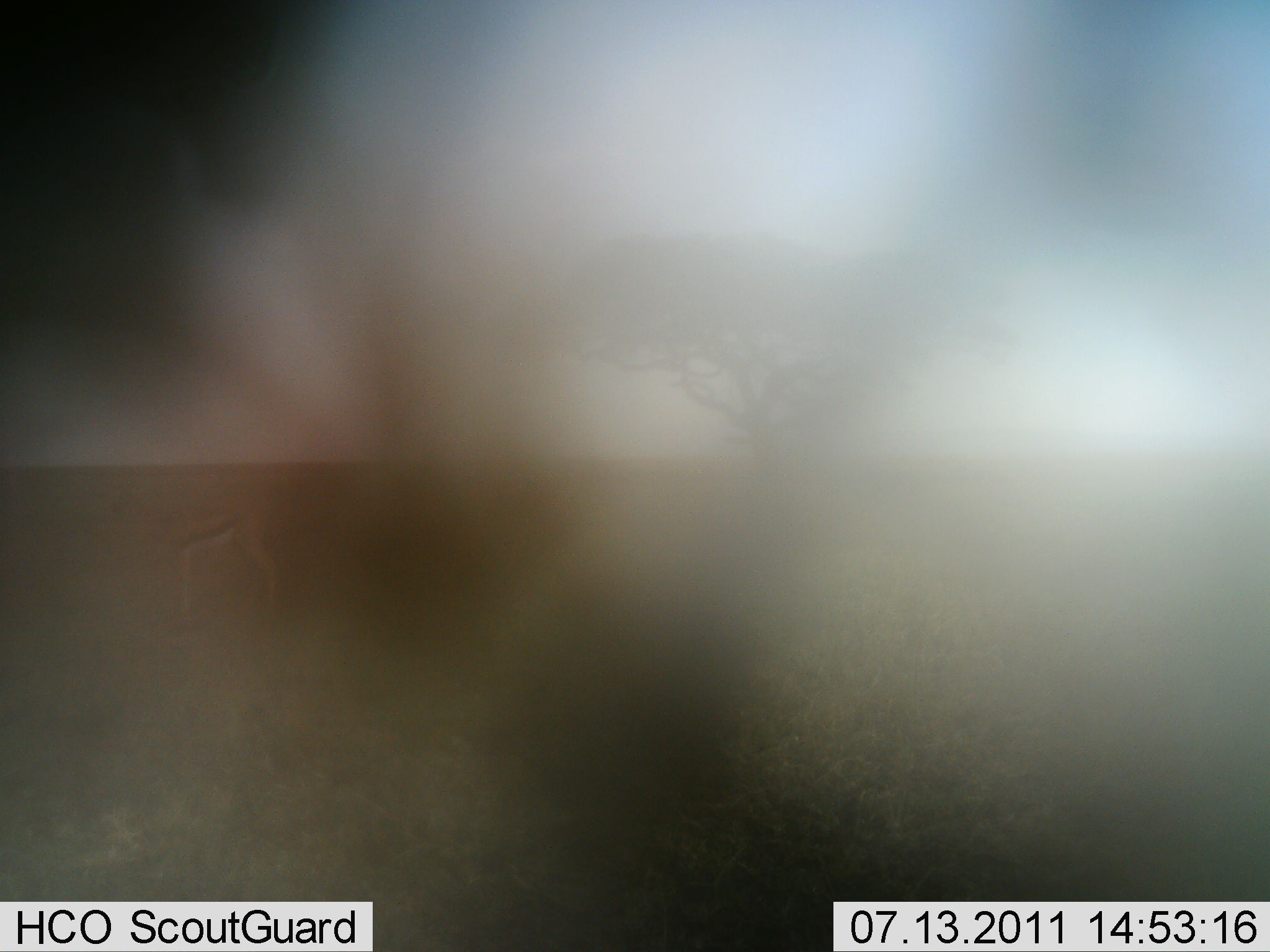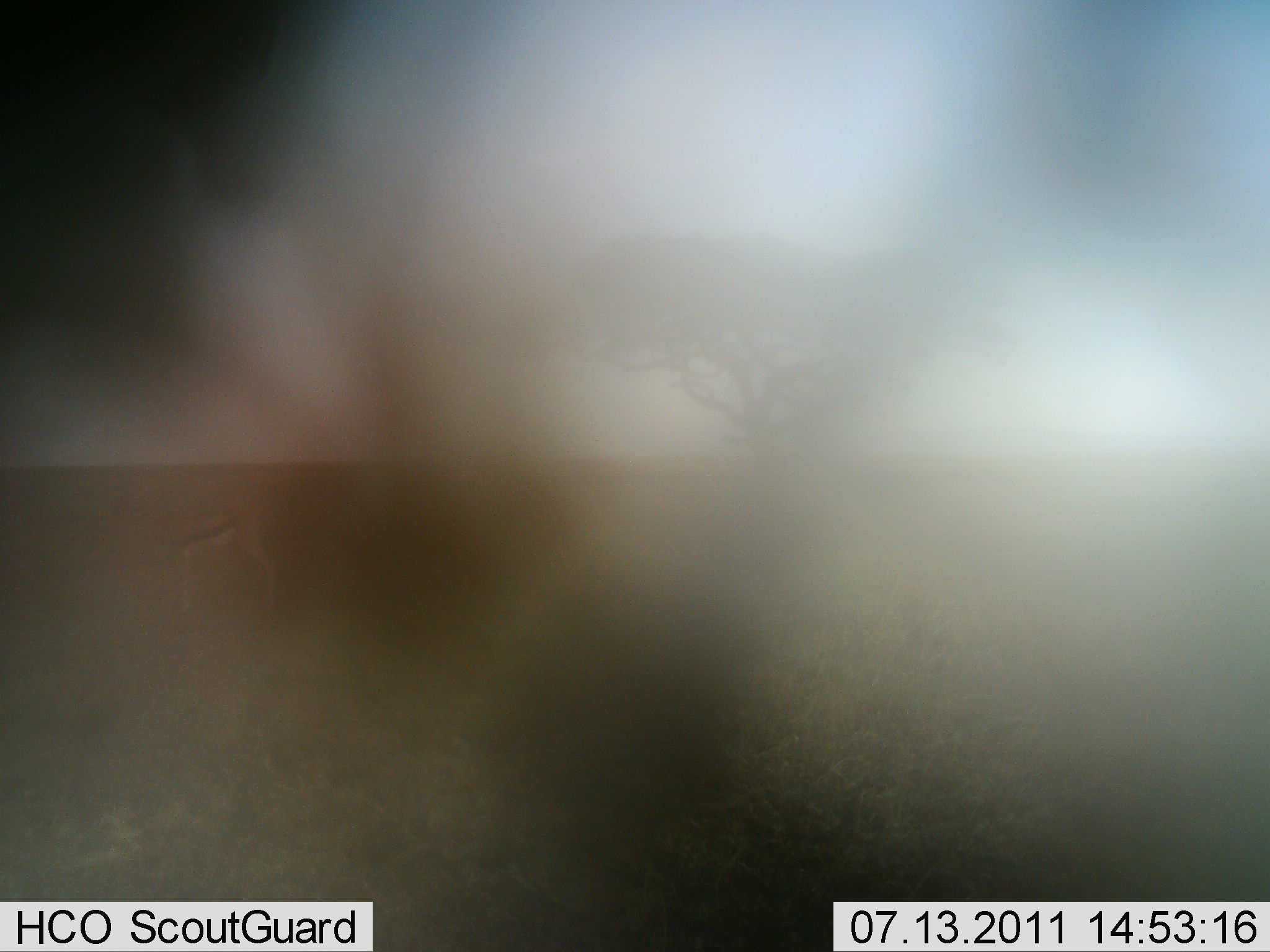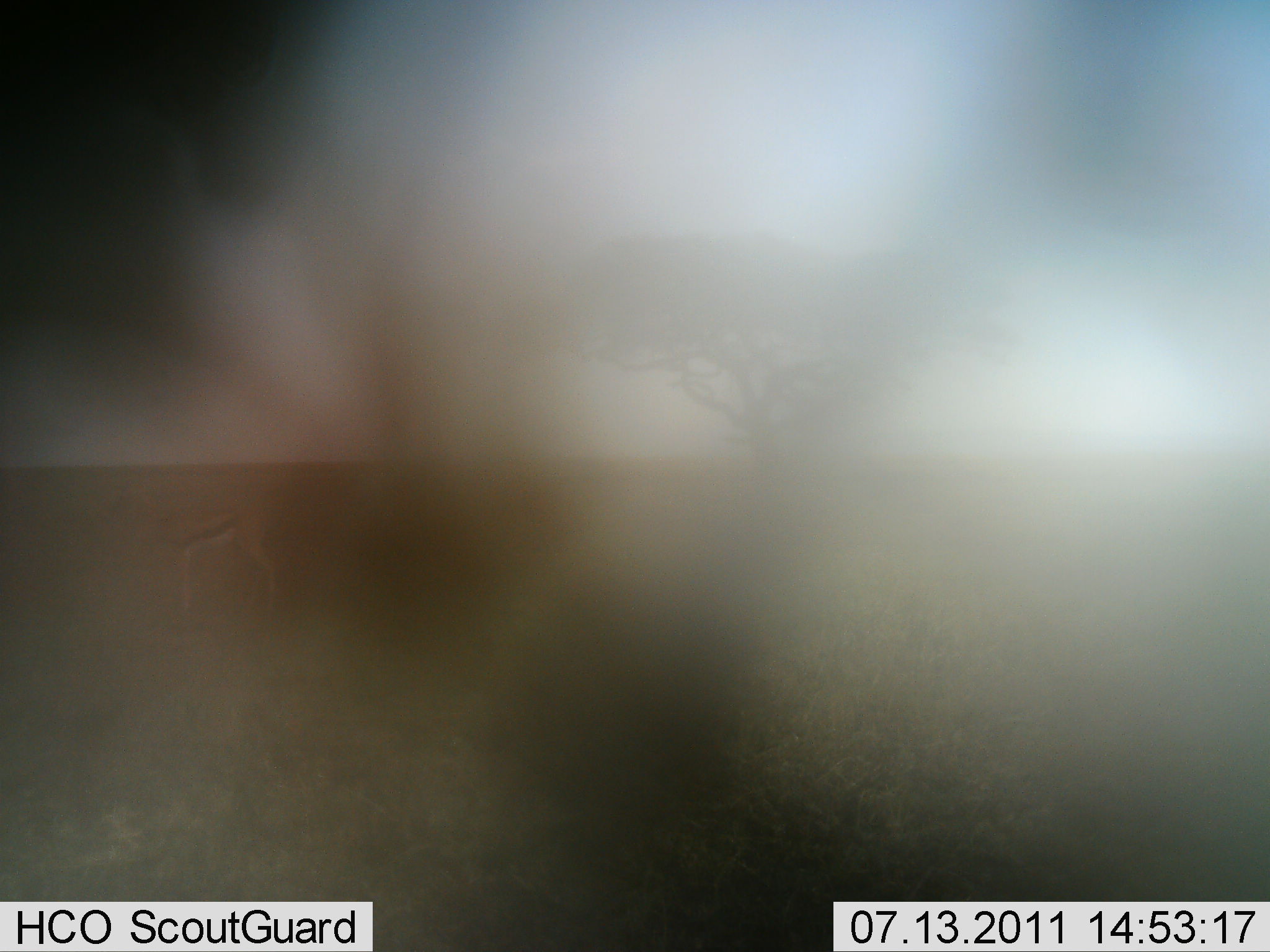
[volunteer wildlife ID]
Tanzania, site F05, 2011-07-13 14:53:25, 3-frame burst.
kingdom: Animalia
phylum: Chordata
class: Mammalia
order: Artiodactyla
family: Bovidae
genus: Eudorcas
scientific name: Eudorcas thomsonii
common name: thomson's gazelle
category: gazellethomsons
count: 1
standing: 100%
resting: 0%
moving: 0%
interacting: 0%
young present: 0%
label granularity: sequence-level